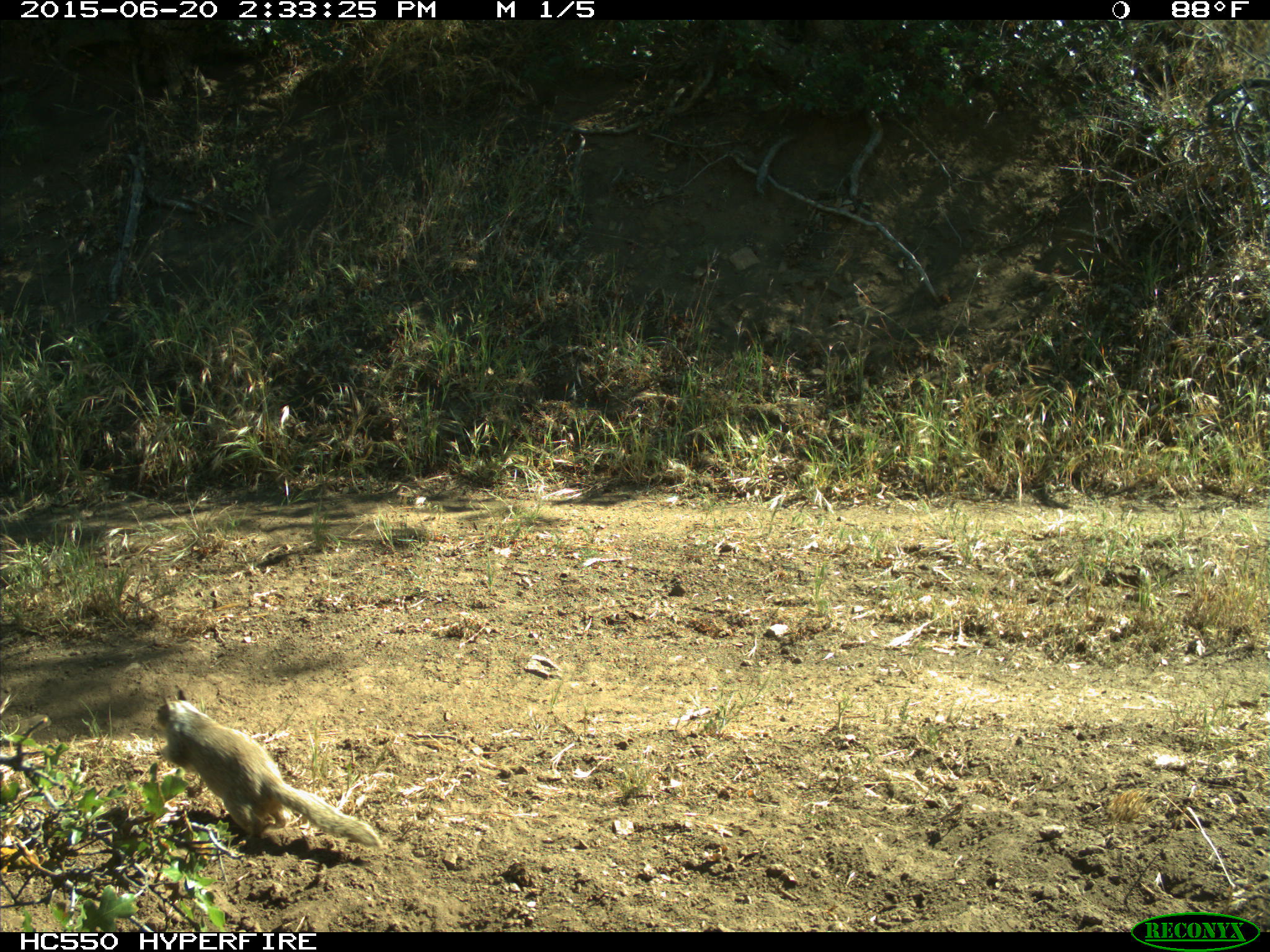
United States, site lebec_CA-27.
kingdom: Animalia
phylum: Chordata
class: Mammalia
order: Rodentia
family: Sciuridae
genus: Otospermophilus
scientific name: Otospermophilus beecheyi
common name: california ground squirrel